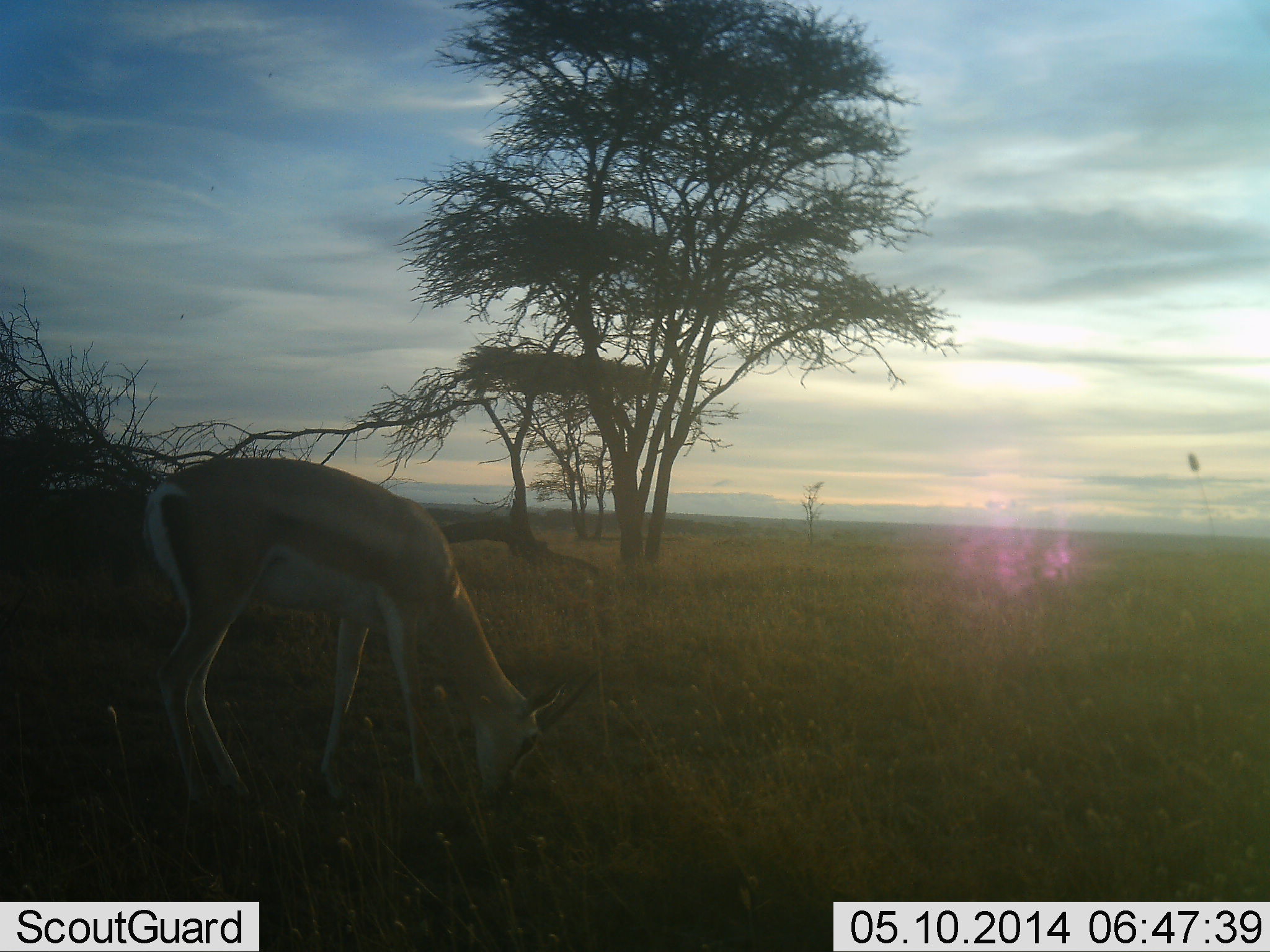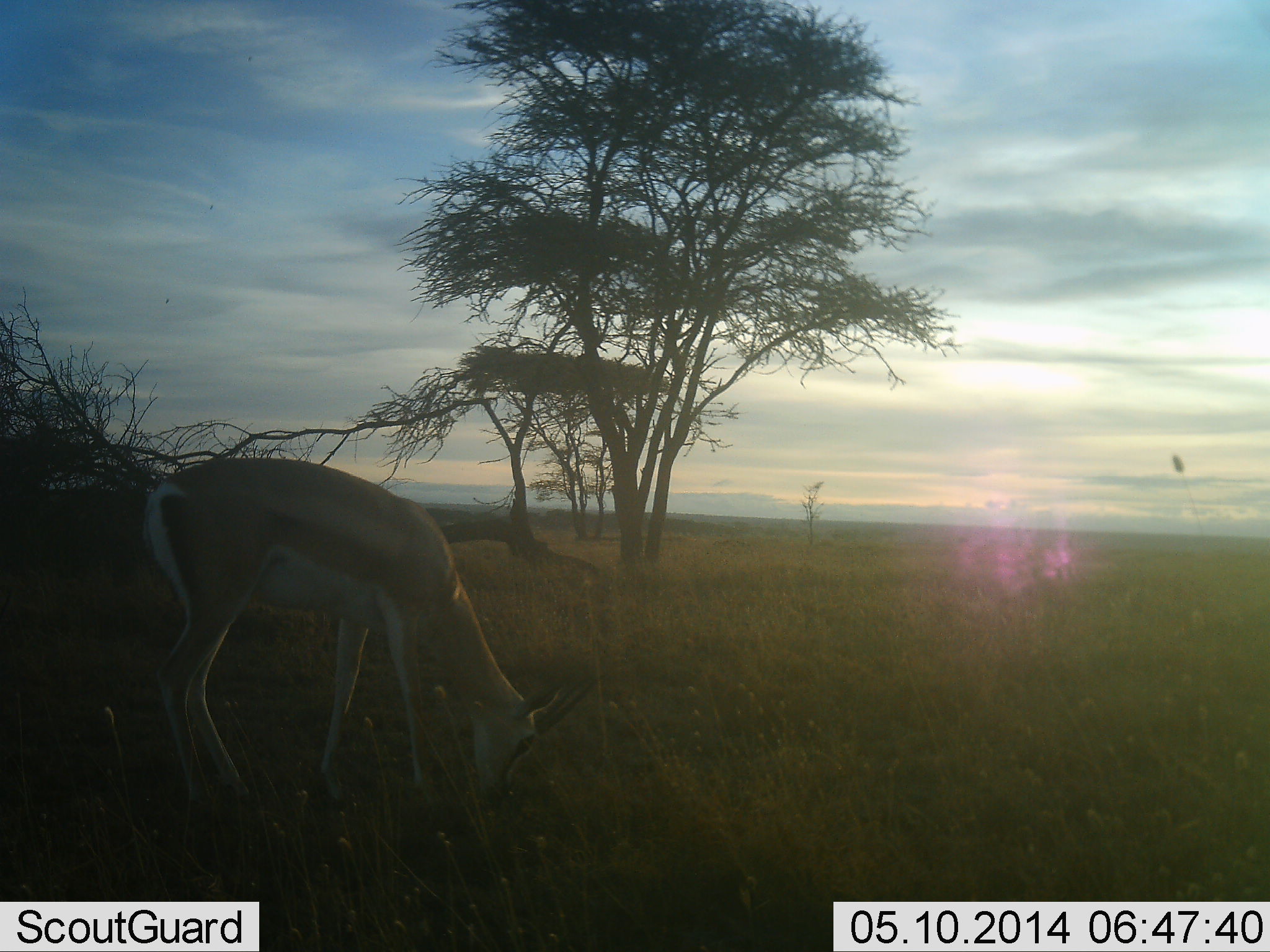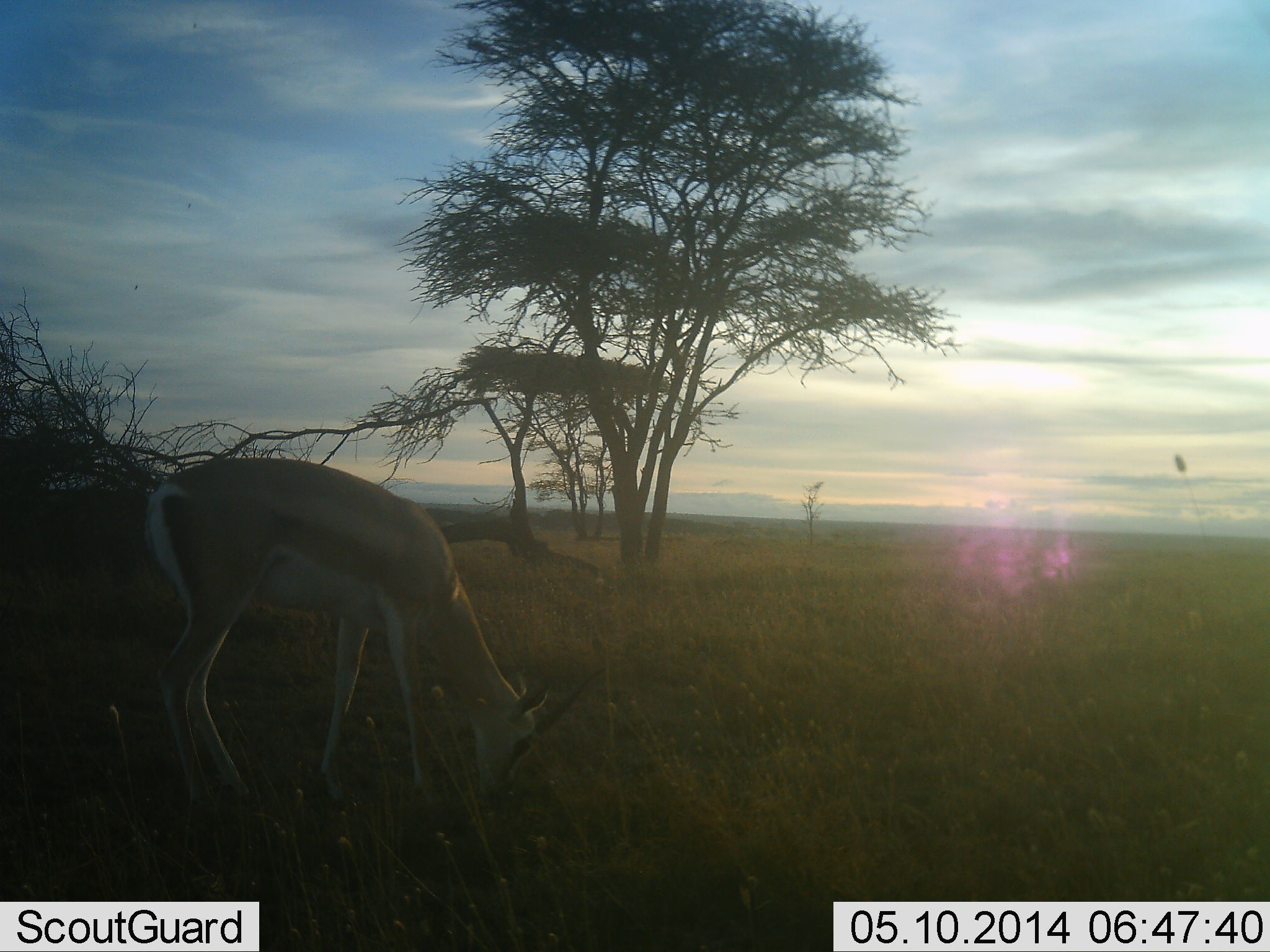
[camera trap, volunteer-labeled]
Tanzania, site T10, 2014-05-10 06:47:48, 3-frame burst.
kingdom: Animalia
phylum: Chordata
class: Mammalia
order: Artiodactyla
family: Bovidae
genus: Eudorcas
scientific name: Eudorcas thomsonii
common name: thomson's gazelle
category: gazellethomsons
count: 1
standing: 10%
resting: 0%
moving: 0%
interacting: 0%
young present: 0%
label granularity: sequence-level